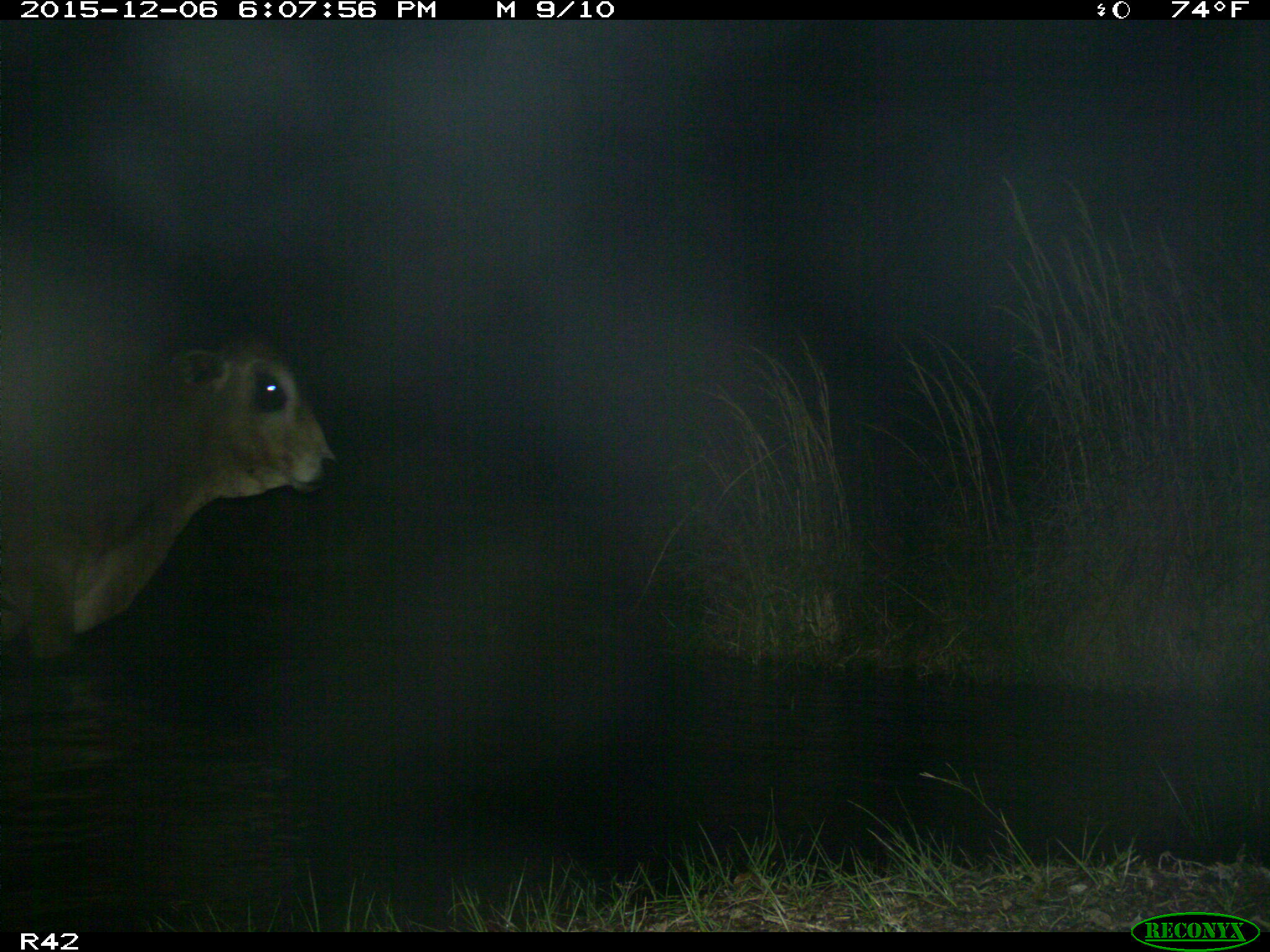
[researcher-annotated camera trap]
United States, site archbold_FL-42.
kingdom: Animalia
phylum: Chordata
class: Mammalia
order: Artiodactyla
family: Bovidae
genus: Bos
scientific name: Bos taurus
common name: domestic cow